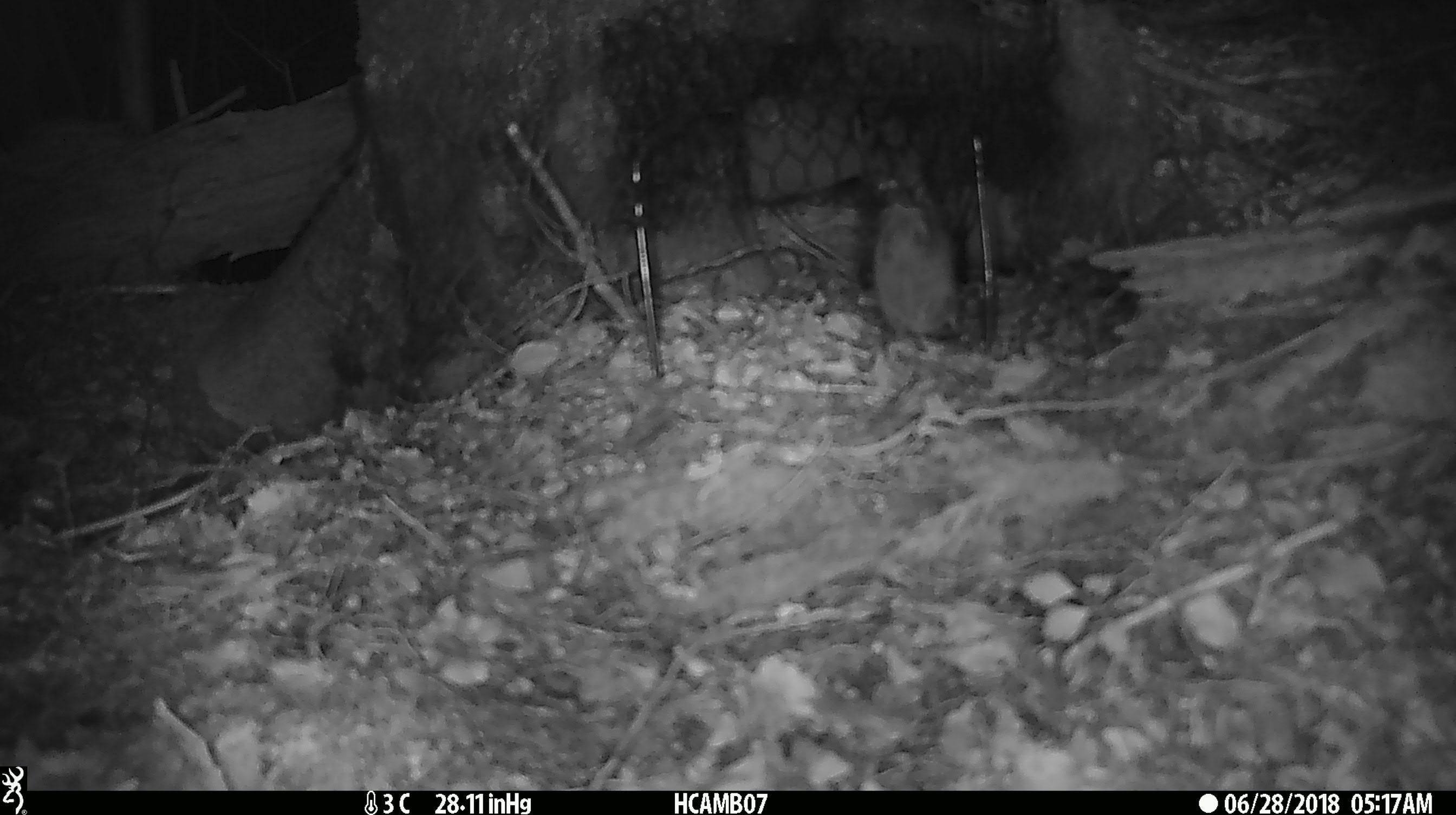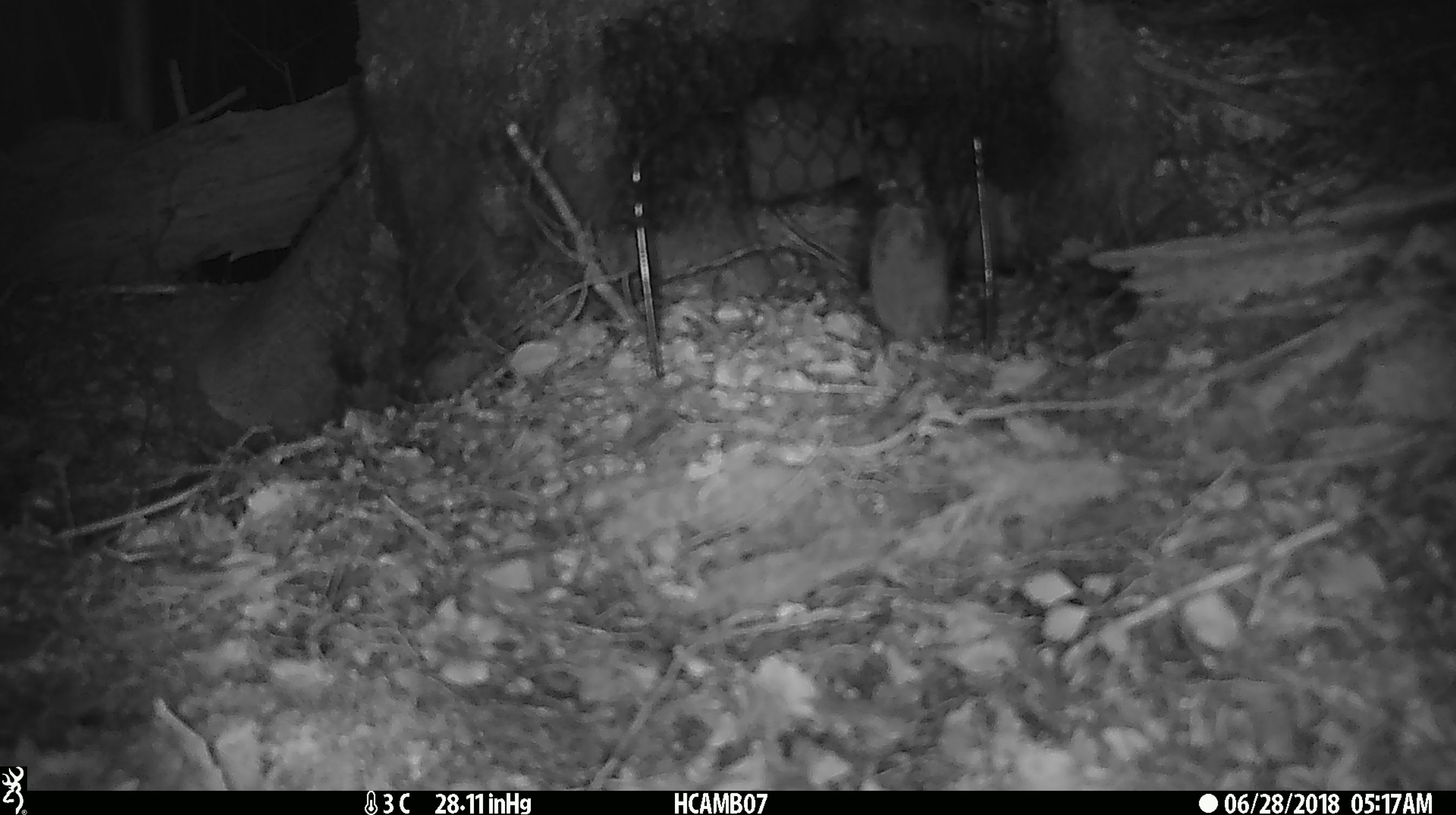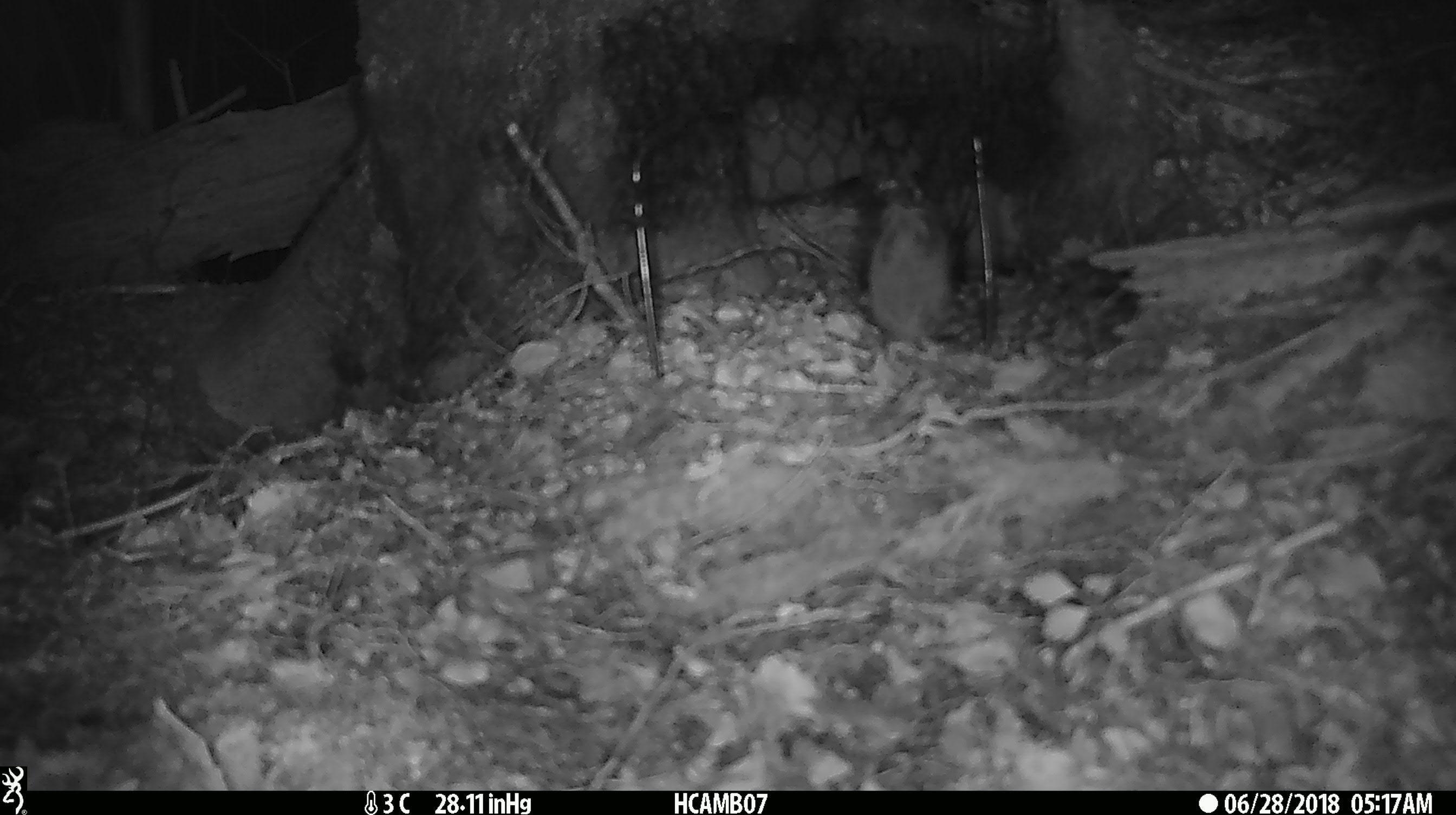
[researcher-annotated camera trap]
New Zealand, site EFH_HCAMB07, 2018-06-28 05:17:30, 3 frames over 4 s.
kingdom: Animalia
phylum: Chordata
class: Mammalia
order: Rodentia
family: Muridae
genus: Mus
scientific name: Mus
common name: mouse